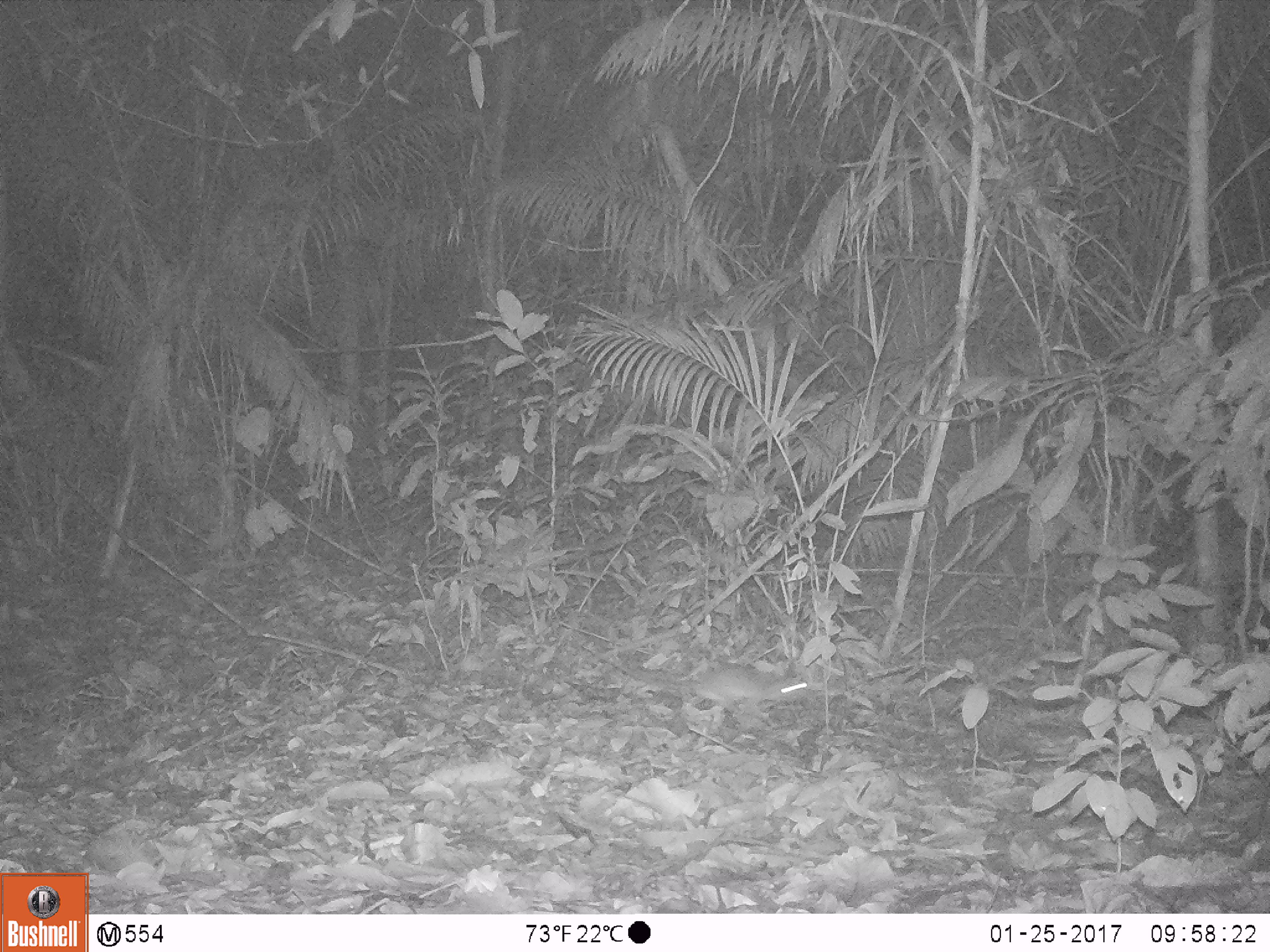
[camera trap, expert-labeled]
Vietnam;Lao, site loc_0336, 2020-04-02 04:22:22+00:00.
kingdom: Animalia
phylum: Chordata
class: Mammalia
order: Rodentia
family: Muridae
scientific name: Muridae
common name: old-world mice and rats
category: unidentified murid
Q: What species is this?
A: Unidentified murid (old-world mice and rats) (Muridae).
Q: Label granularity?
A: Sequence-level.